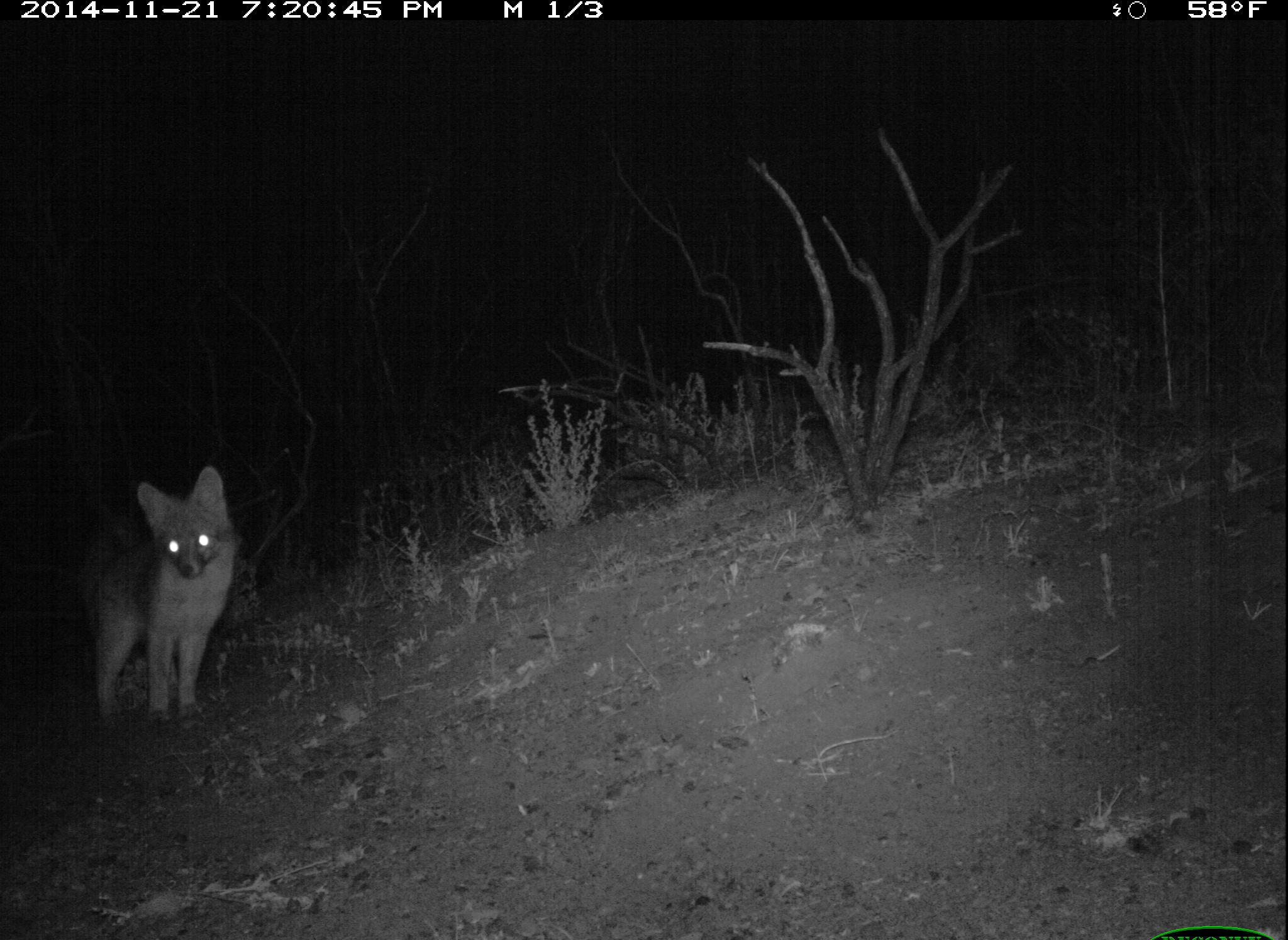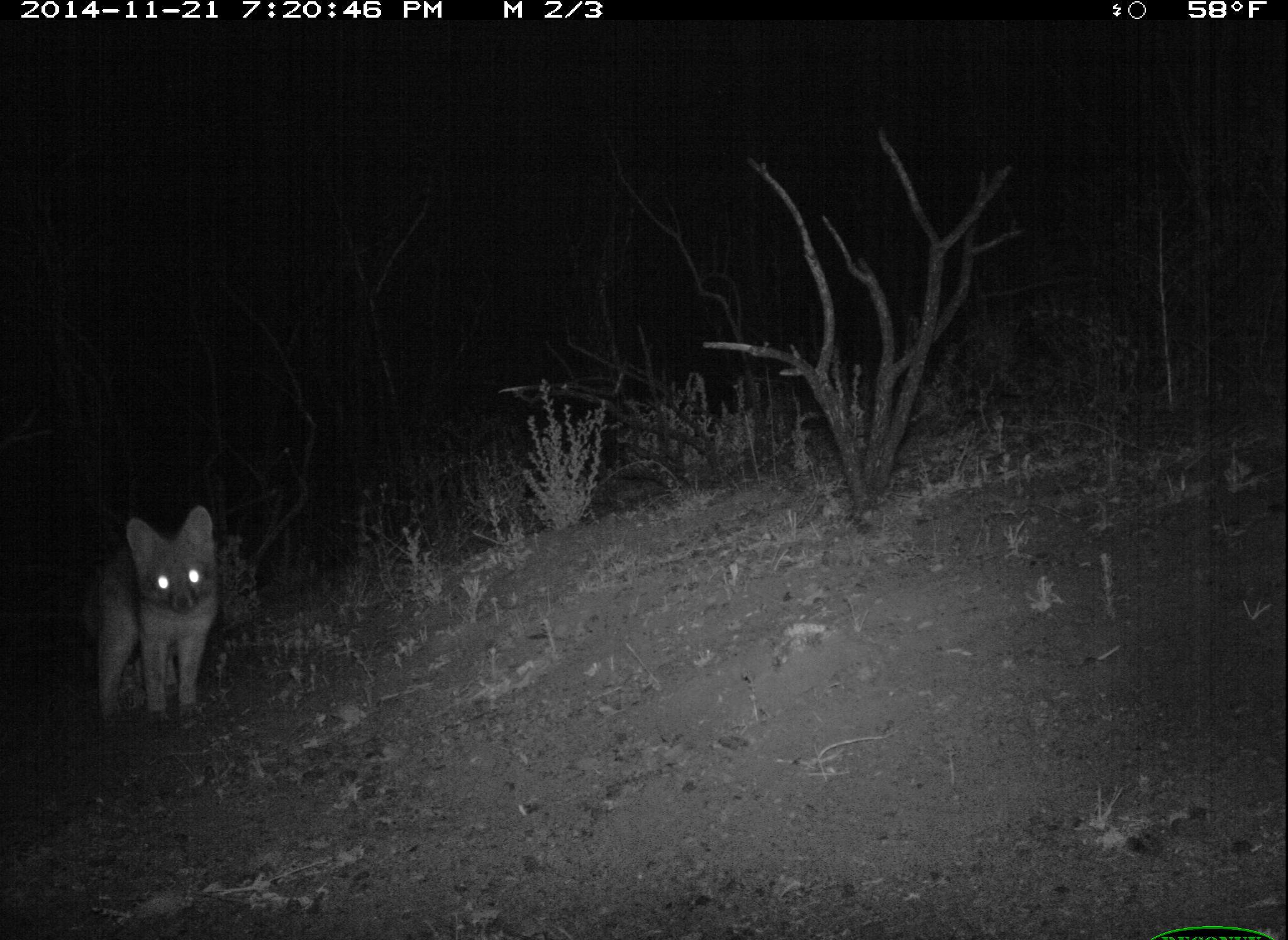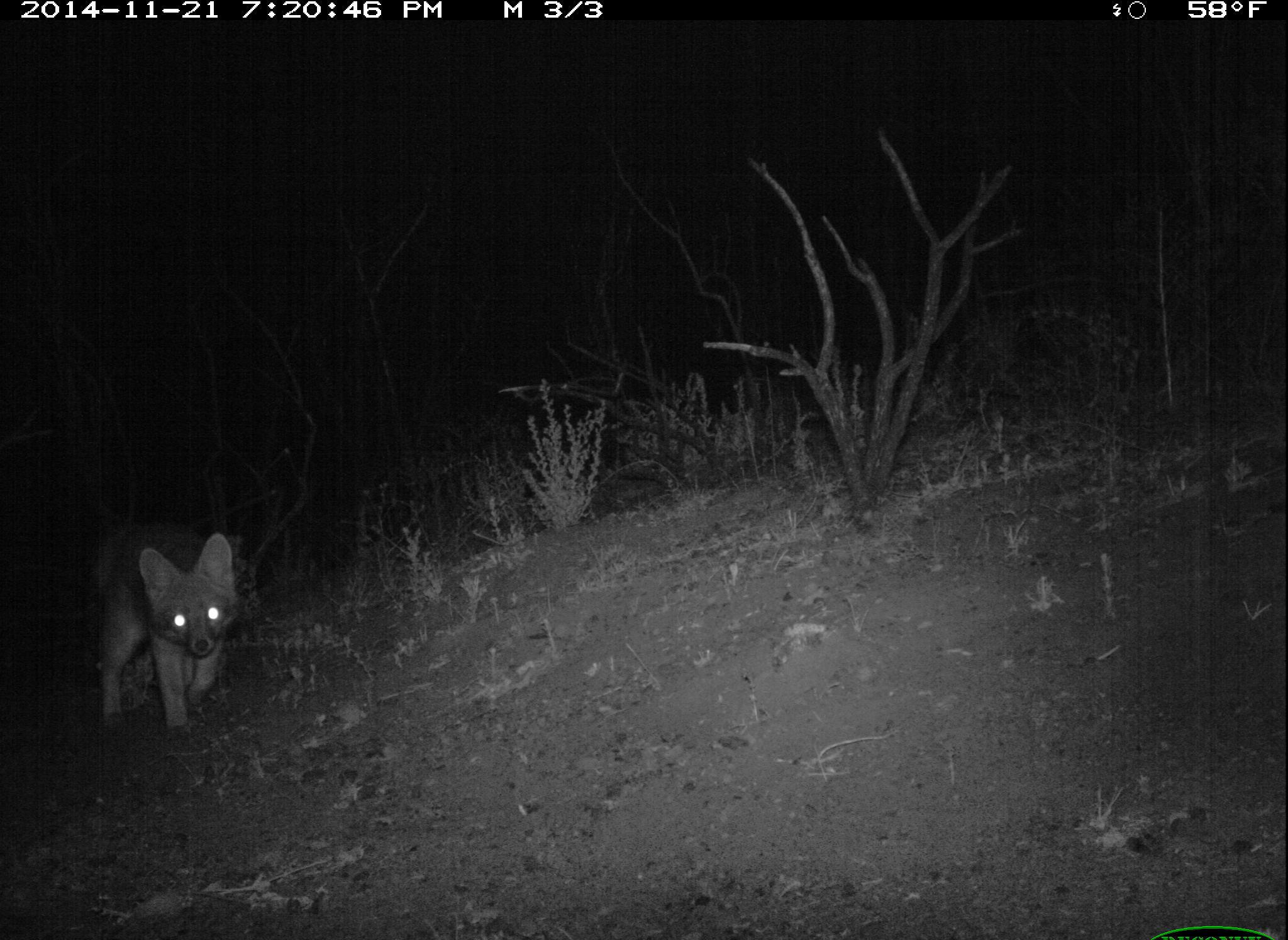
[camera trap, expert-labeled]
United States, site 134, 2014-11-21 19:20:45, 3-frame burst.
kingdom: Animalia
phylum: Chordata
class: Mammalia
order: Carnivora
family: Canidae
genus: Urocyon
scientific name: Urocyon cinereoargenteus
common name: gray fox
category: fox